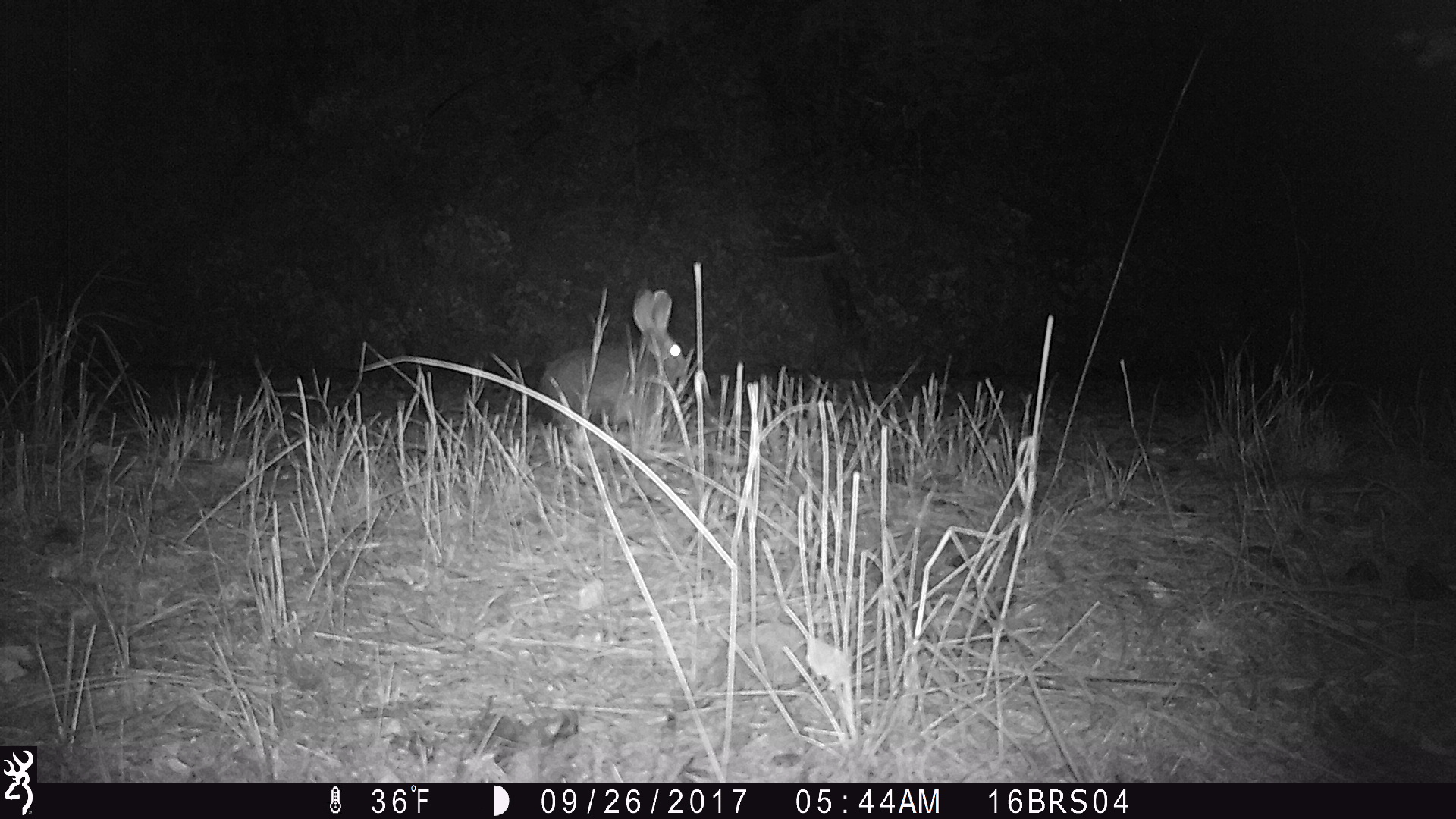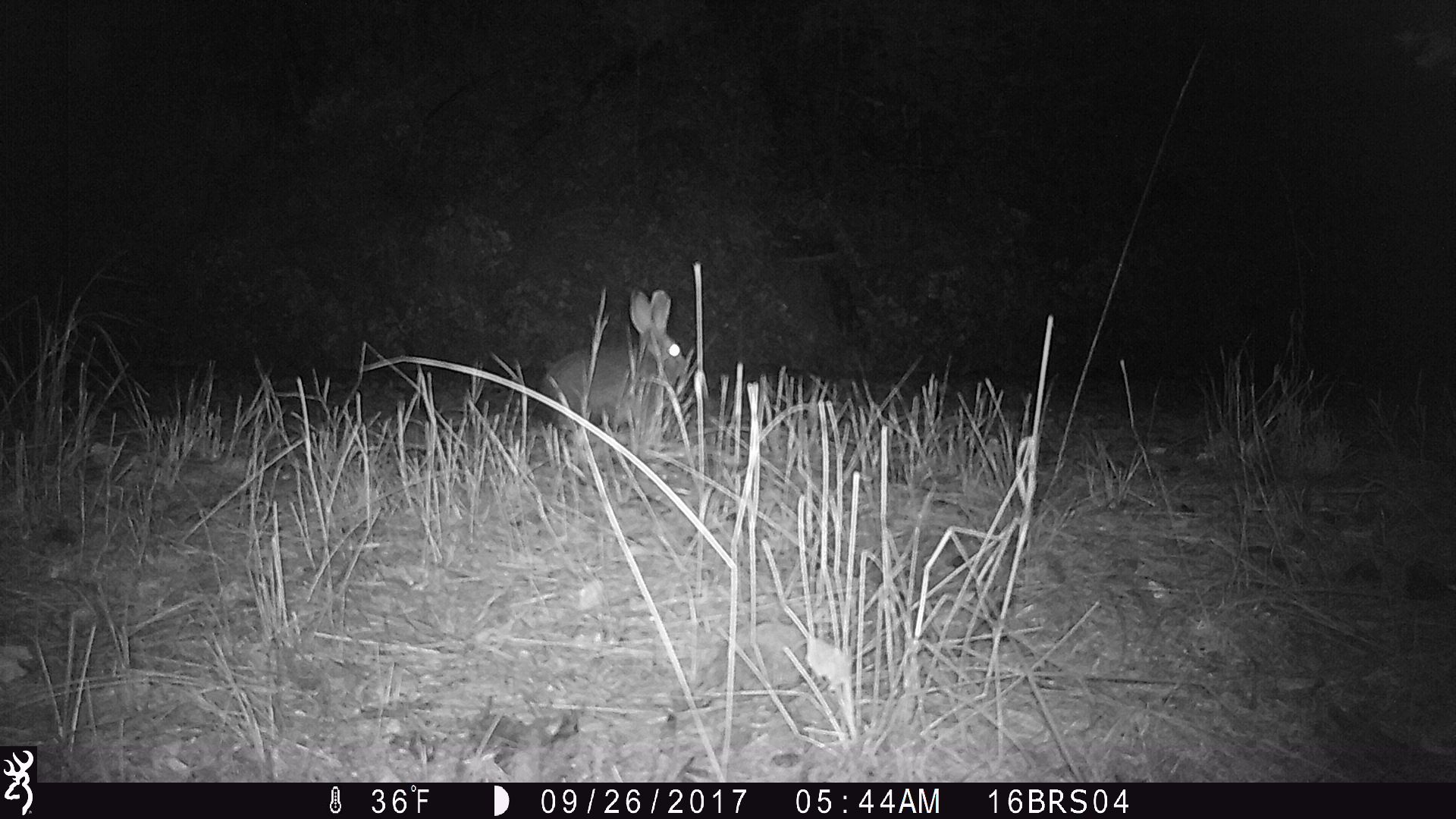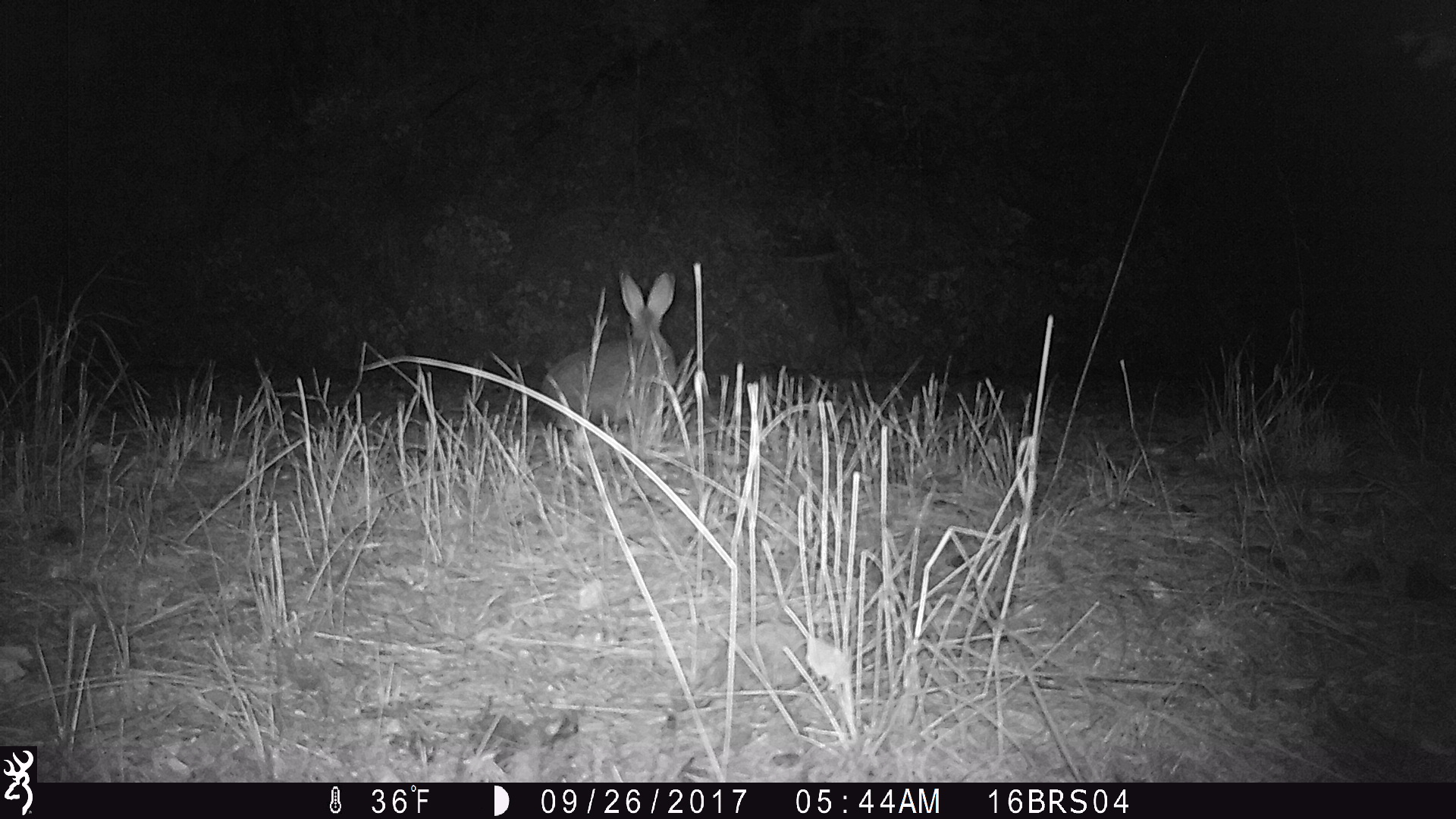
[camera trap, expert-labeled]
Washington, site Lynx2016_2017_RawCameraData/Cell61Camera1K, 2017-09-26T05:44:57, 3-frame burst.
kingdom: Animalia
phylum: Chordata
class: Mammalia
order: Lagomorpha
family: Leporidae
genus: Lepus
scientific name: Lepus americanus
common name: snowshoe hare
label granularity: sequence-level